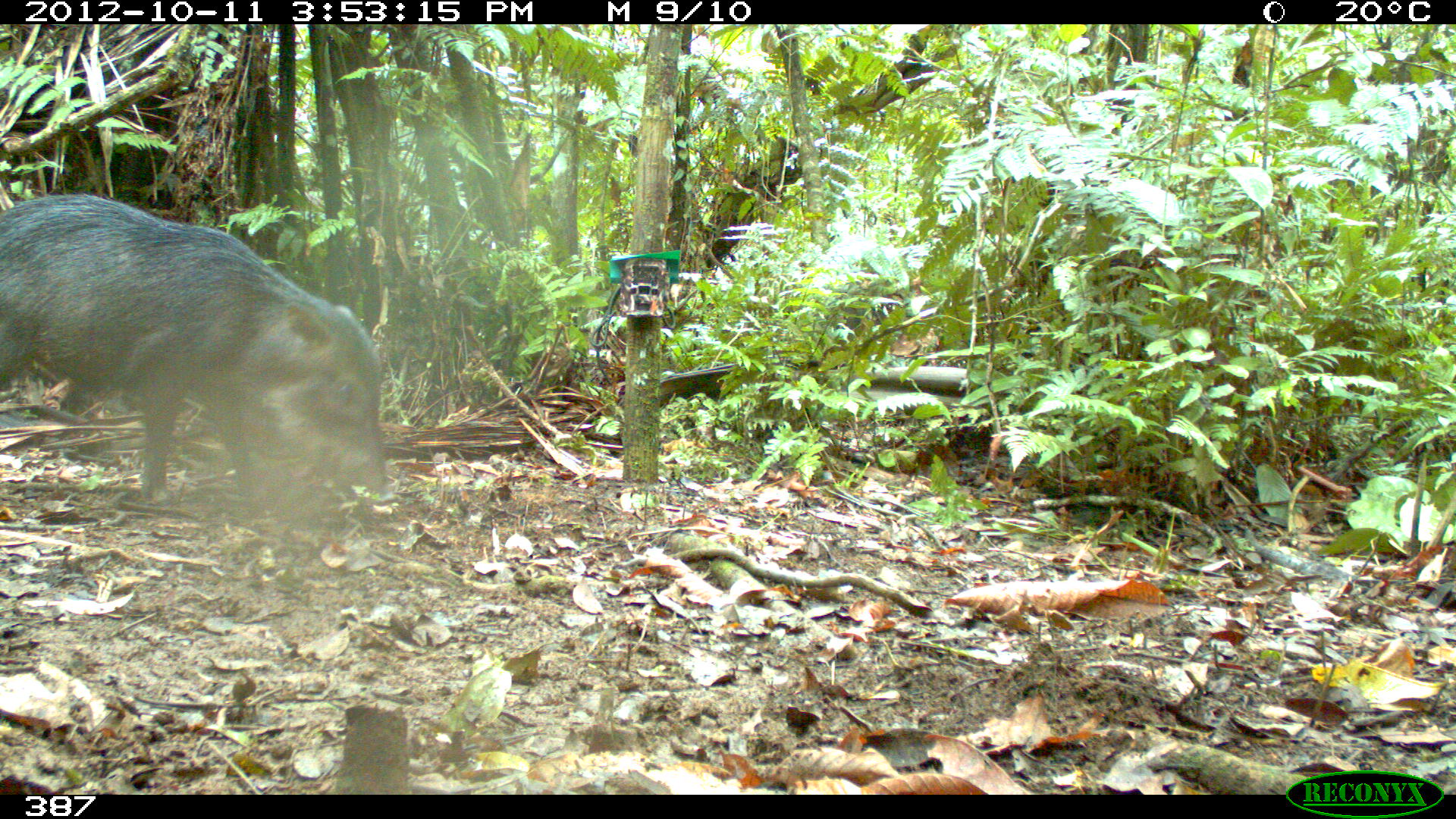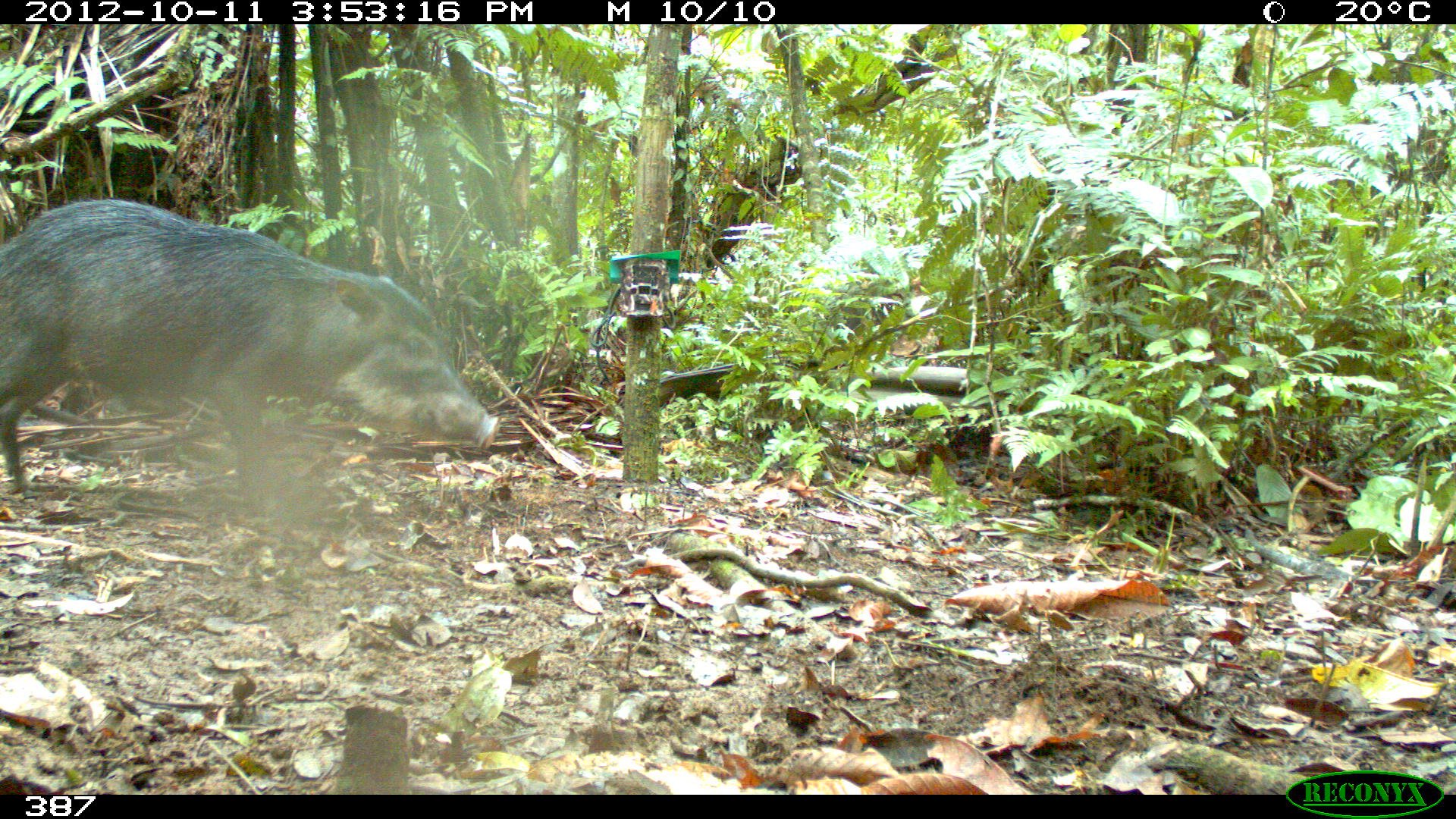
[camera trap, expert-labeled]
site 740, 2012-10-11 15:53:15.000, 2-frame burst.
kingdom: Animalia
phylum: Chordata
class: Mammalia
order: Artiodactyla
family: Tayassuidae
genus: Tayassu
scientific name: Tayassu pecari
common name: white-lipped peccary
Tayassu pecari (white-lipped peccary).